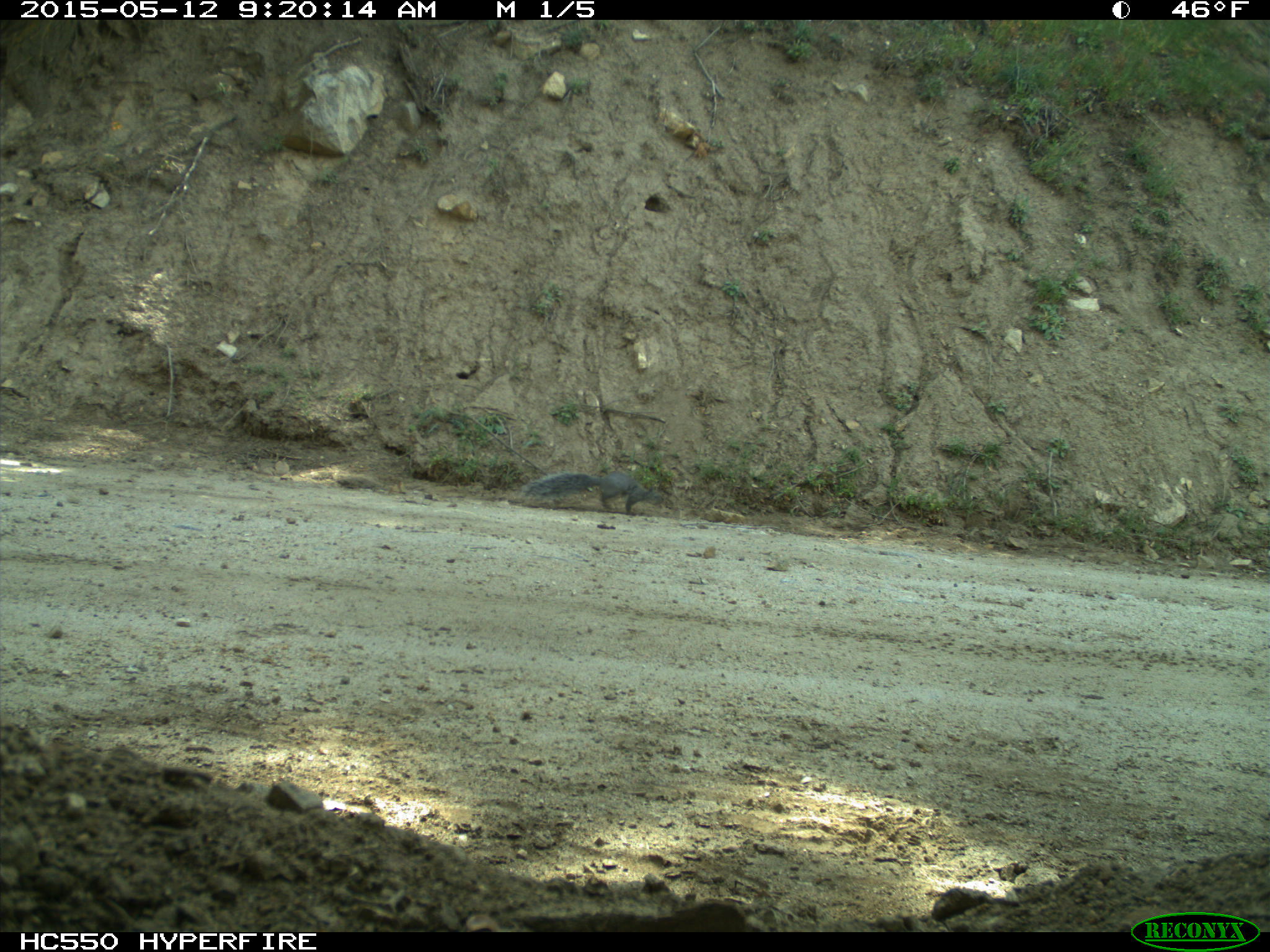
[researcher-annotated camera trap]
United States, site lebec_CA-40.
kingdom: Animalia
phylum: Chordata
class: Mammalia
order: Rodentia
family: Sciuridae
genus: Sciurus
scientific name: Sciurus carolinensis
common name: eastern gray squirrel